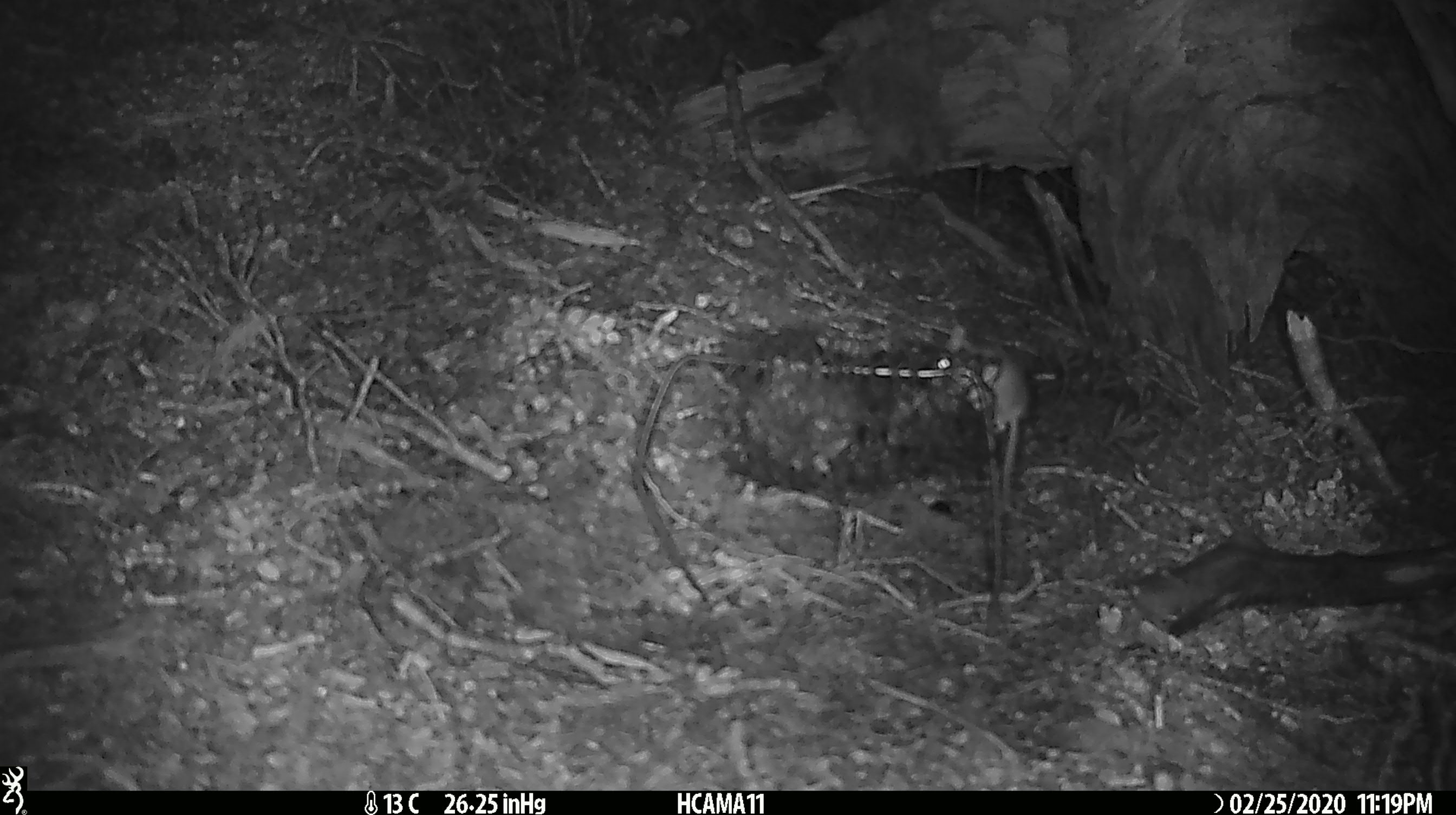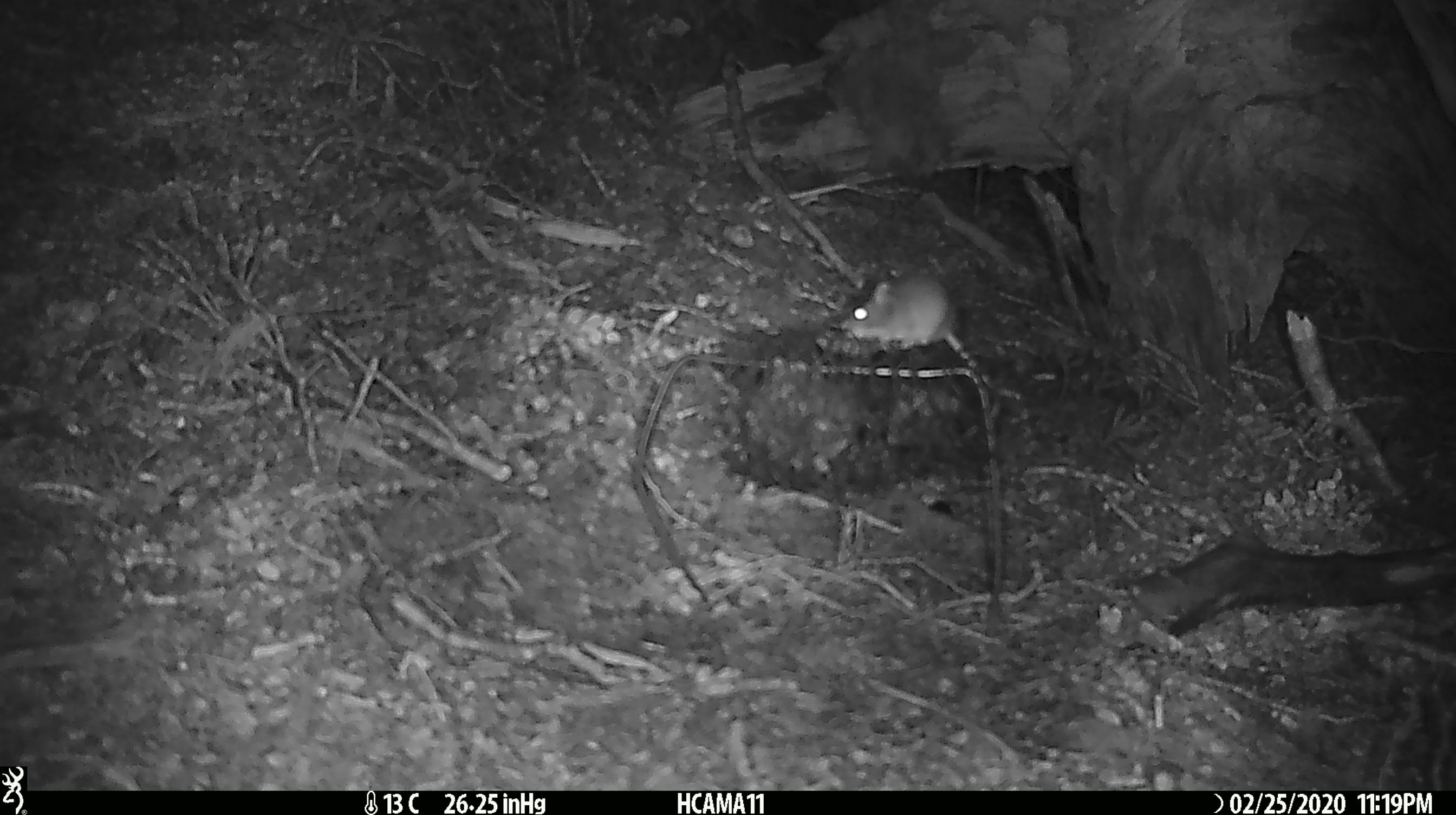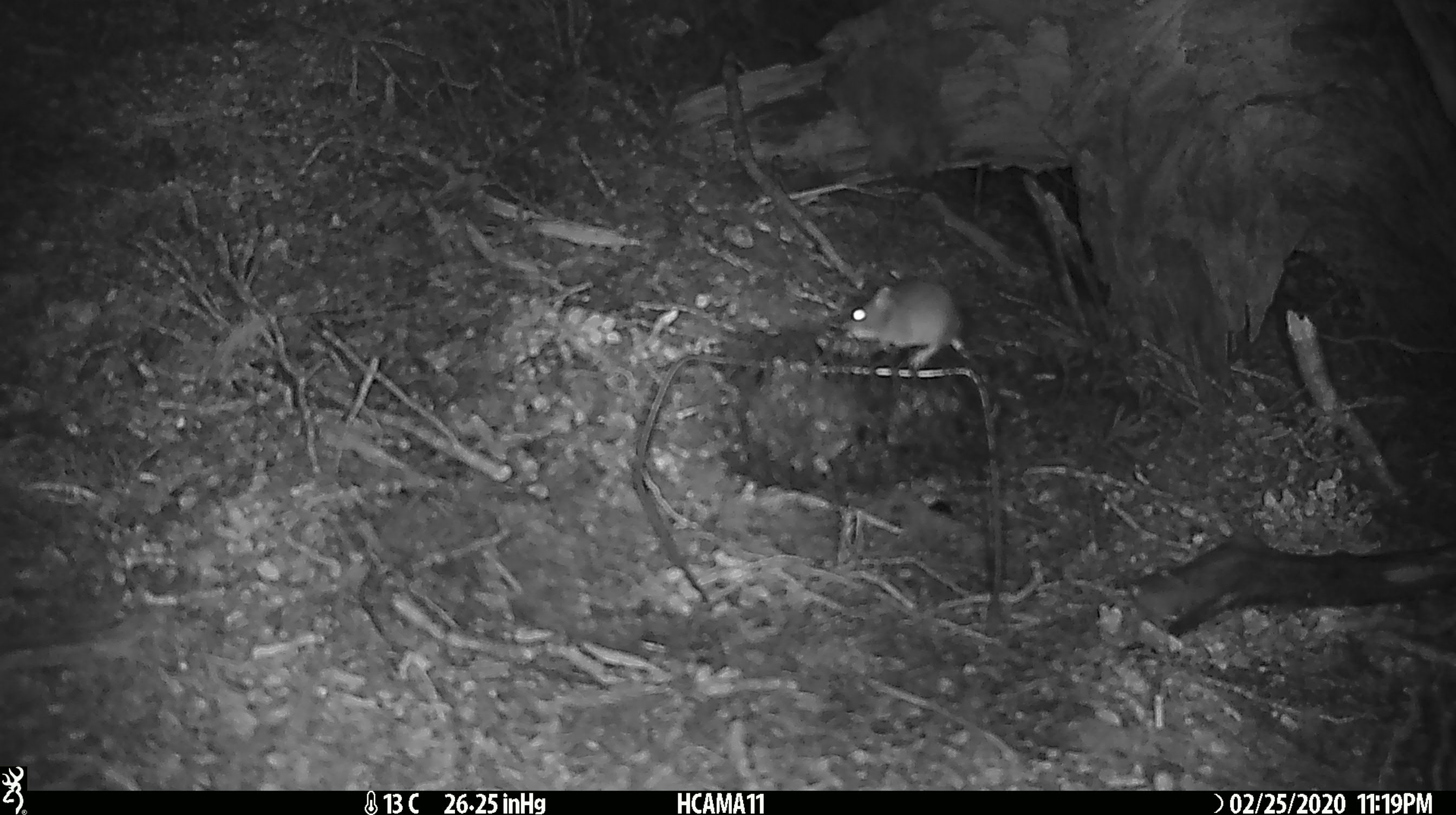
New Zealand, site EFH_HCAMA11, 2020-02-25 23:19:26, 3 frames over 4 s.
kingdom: Animalia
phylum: Chordata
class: Mammalia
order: Rodentia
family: Muridae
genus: Mus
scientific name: Mus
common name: mouse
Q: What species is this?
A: Mouse (Mus).